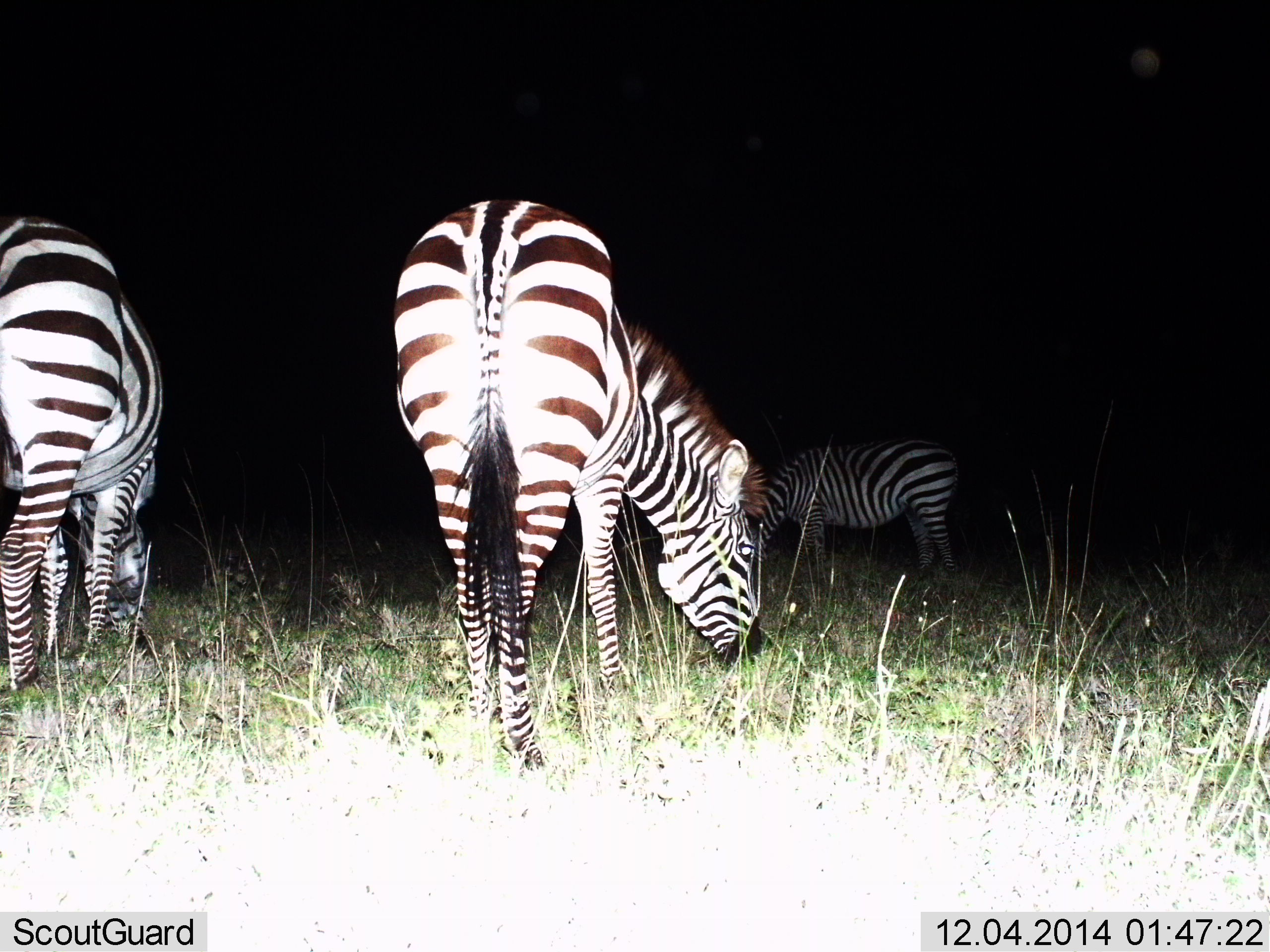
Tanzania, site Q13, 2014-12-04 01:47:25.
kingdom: Animalia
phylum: Chordata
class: Mammalia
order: Perissodactyla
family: Equidae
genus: Equus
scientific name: Equus quagga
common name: plains zebra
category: zebra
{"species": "zebra (plains zebra) (Equus quagga)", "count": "3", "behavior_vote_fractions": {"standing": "10%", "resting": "0%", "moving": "0%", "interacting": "0%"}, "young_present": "0%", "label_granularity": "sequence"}